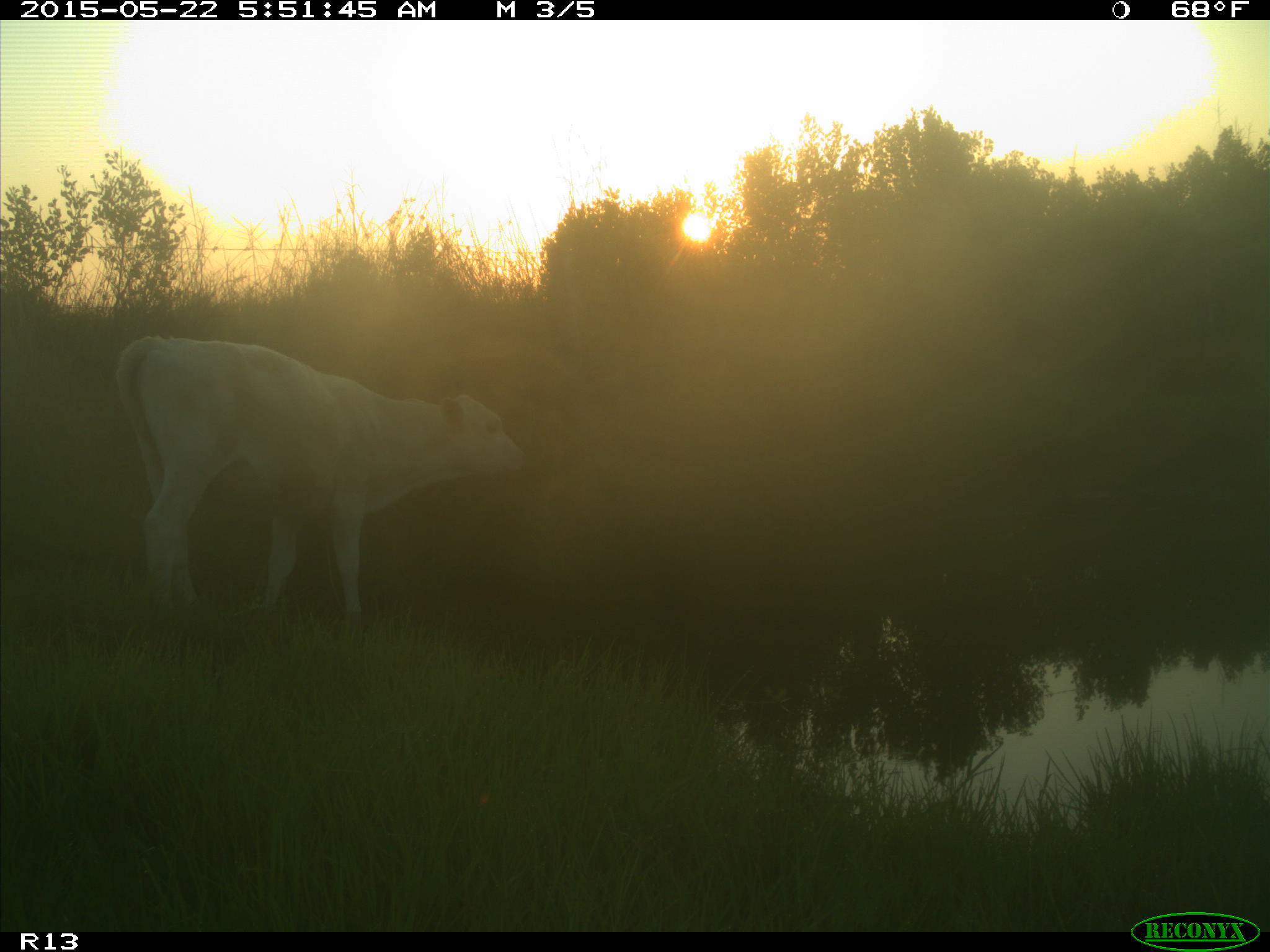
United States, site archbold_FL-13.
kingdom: Animalia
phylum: Chordata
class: Mammalia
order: Artiodactyla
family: Bovidae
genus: Bos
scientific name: Bos taurus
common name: domestic cow